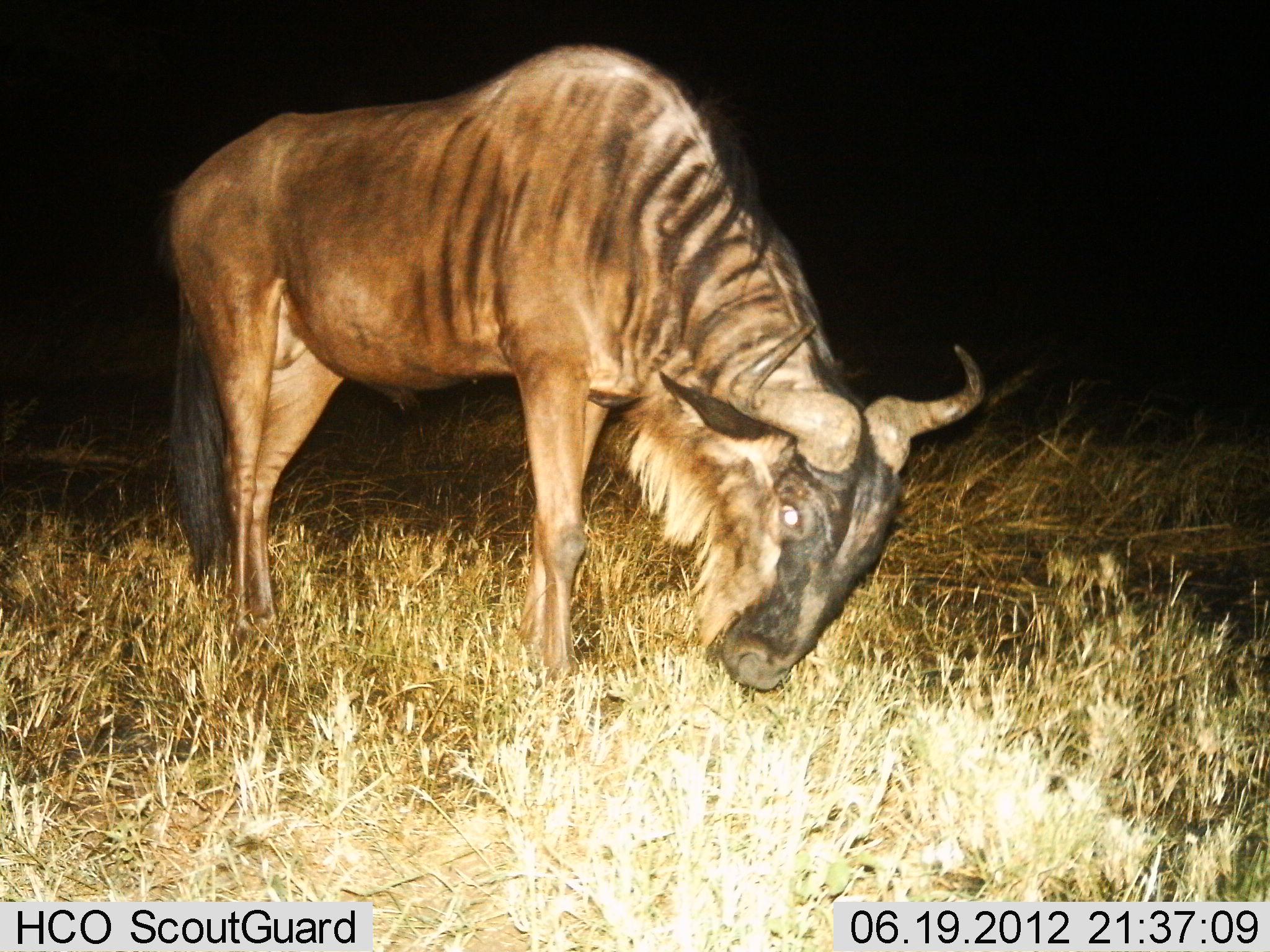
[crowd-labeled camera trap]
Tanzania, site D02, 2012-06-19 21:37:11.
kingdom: Animalia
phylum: Chordata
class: Mammalia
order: Artiodactyla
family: Bovidae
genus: Connochaetes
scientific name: Connochaetes taurinus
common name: blue wildebeest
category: wildebeest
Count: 1.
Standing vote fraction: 20%.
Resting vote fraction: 10%.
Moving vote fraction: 10%.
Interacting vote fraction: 0%.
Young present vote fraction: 0%.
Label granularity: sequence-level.